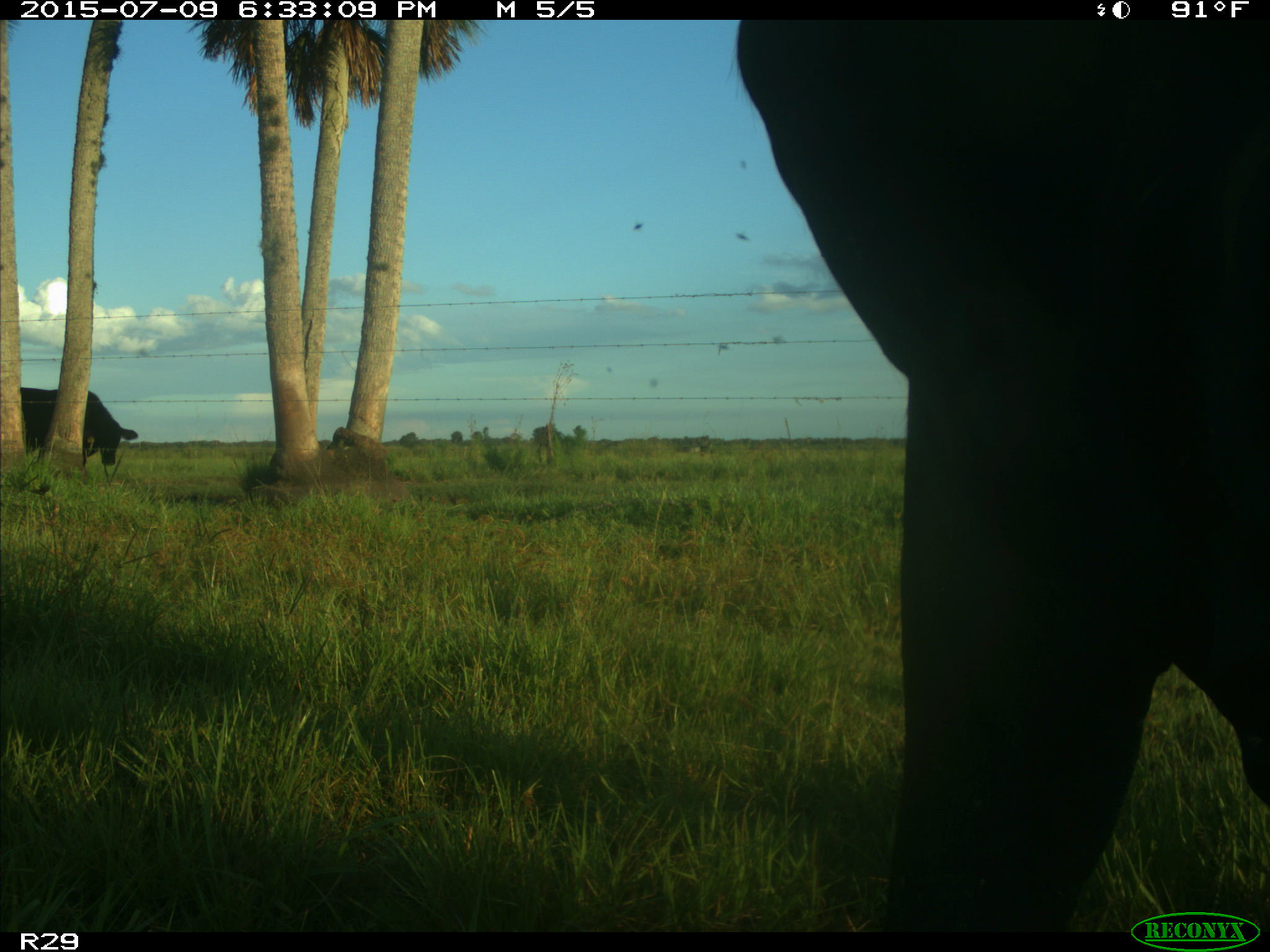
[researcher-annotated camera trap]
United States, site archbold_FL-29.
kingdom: Animalia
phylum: Chordata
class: Mammalia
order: Artiodactyla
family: Bovidae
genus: Bos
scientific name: Bos taurus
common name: domestic cow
Bos taurus (domestic cow).